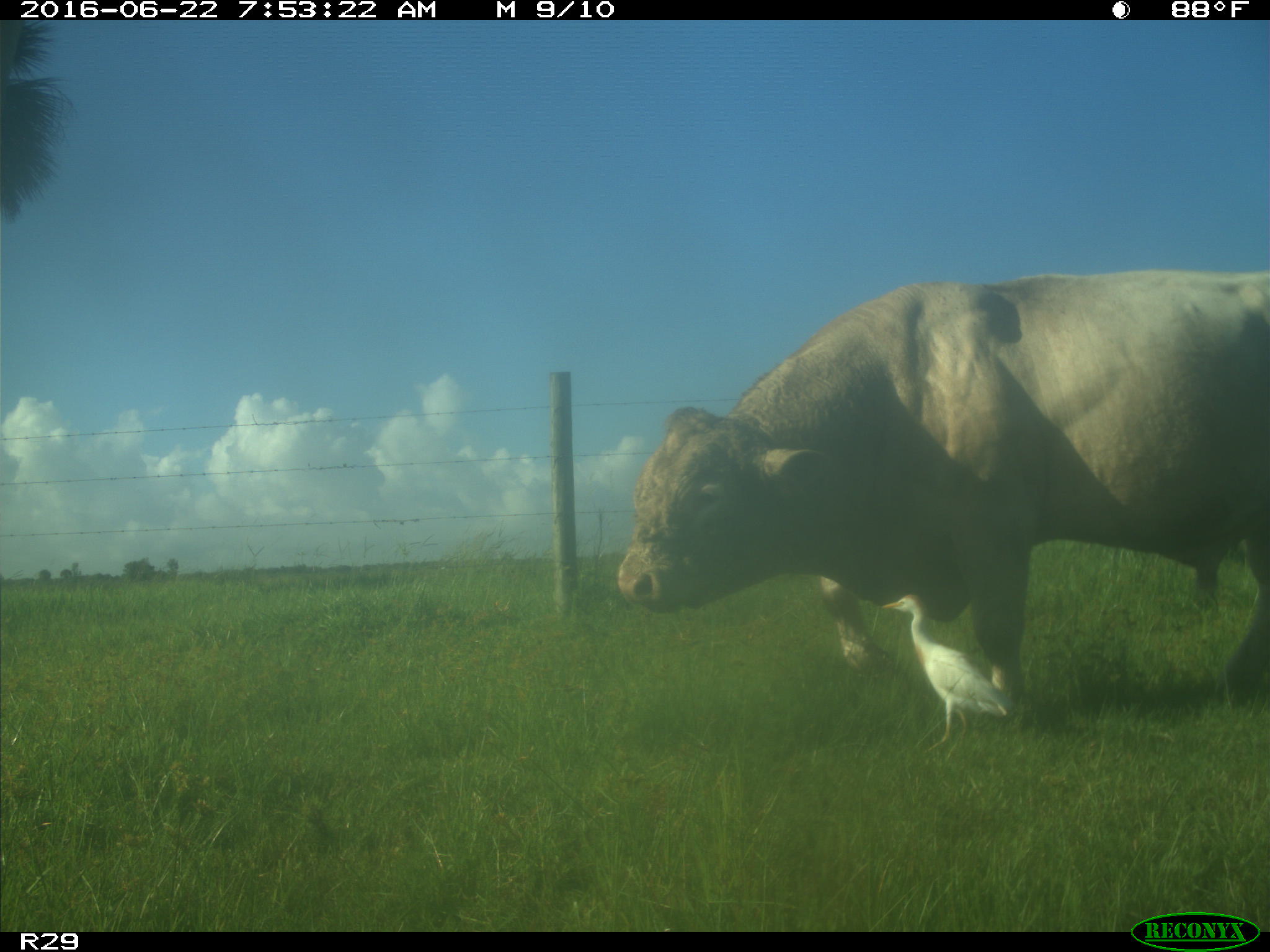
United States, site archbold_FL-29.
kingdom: Animalia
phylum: Chordata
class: Mammalia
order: Artiodactyla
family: Bovidae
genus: Bos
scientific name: Bos taurus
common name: domestic cow